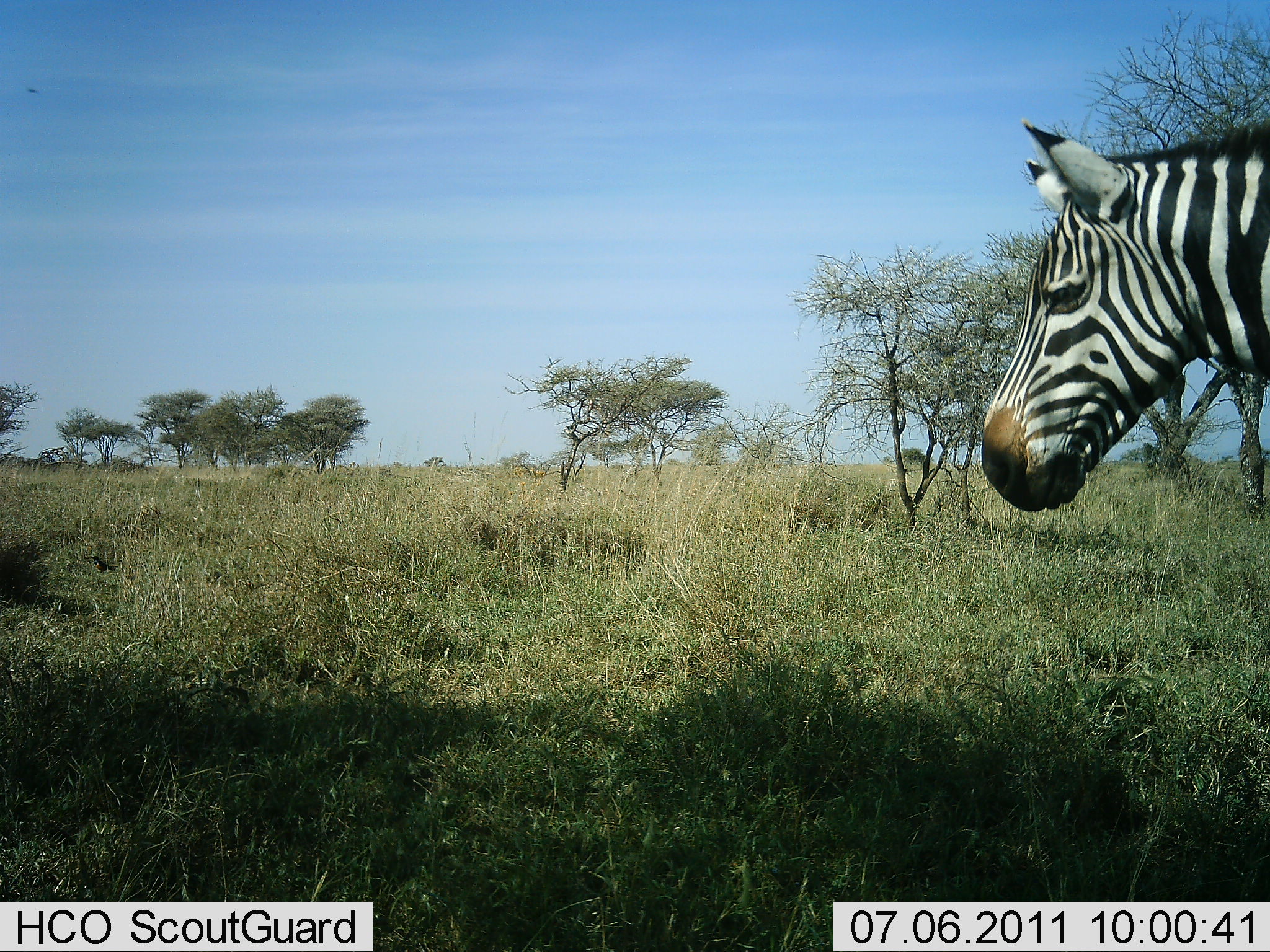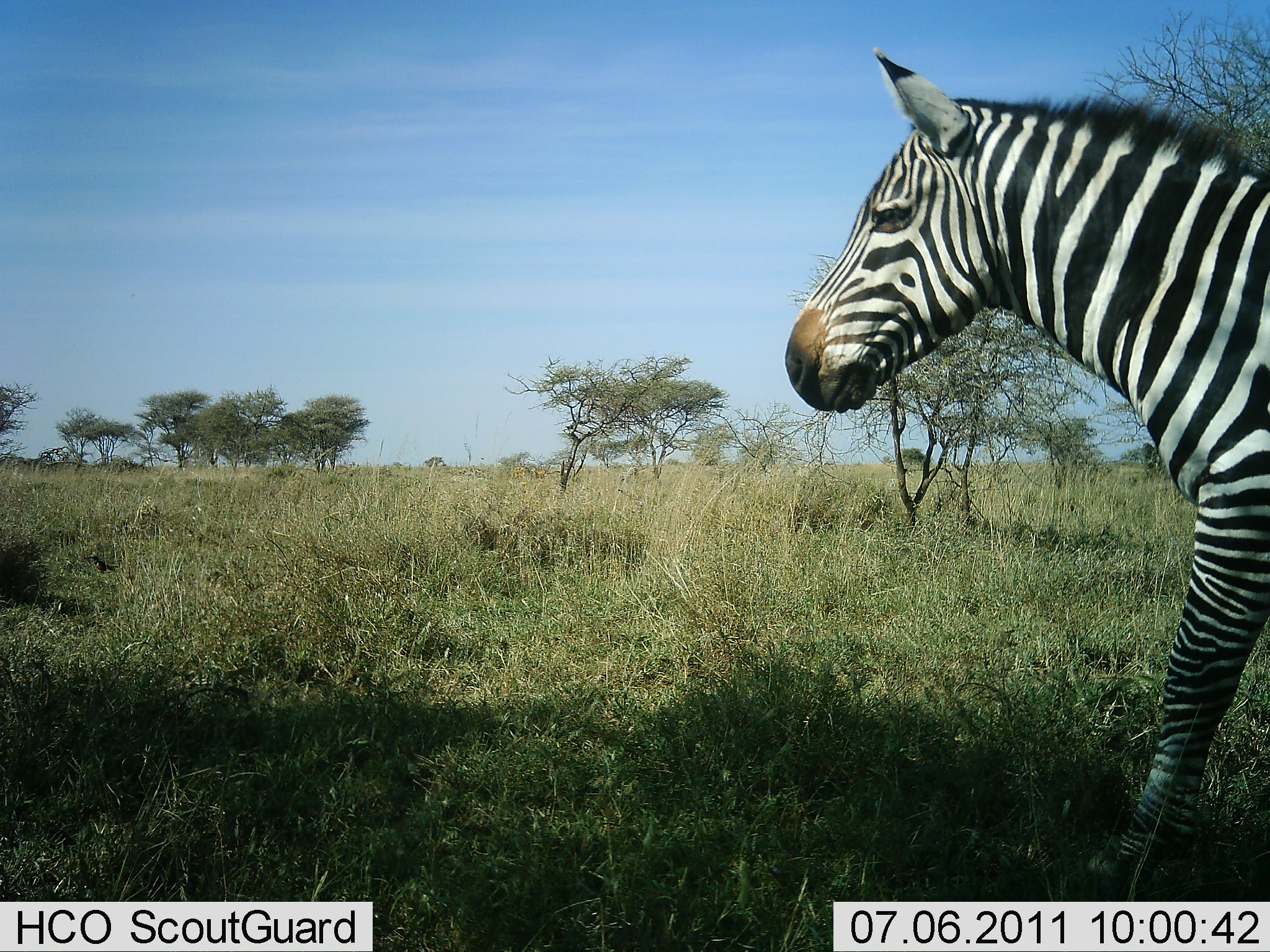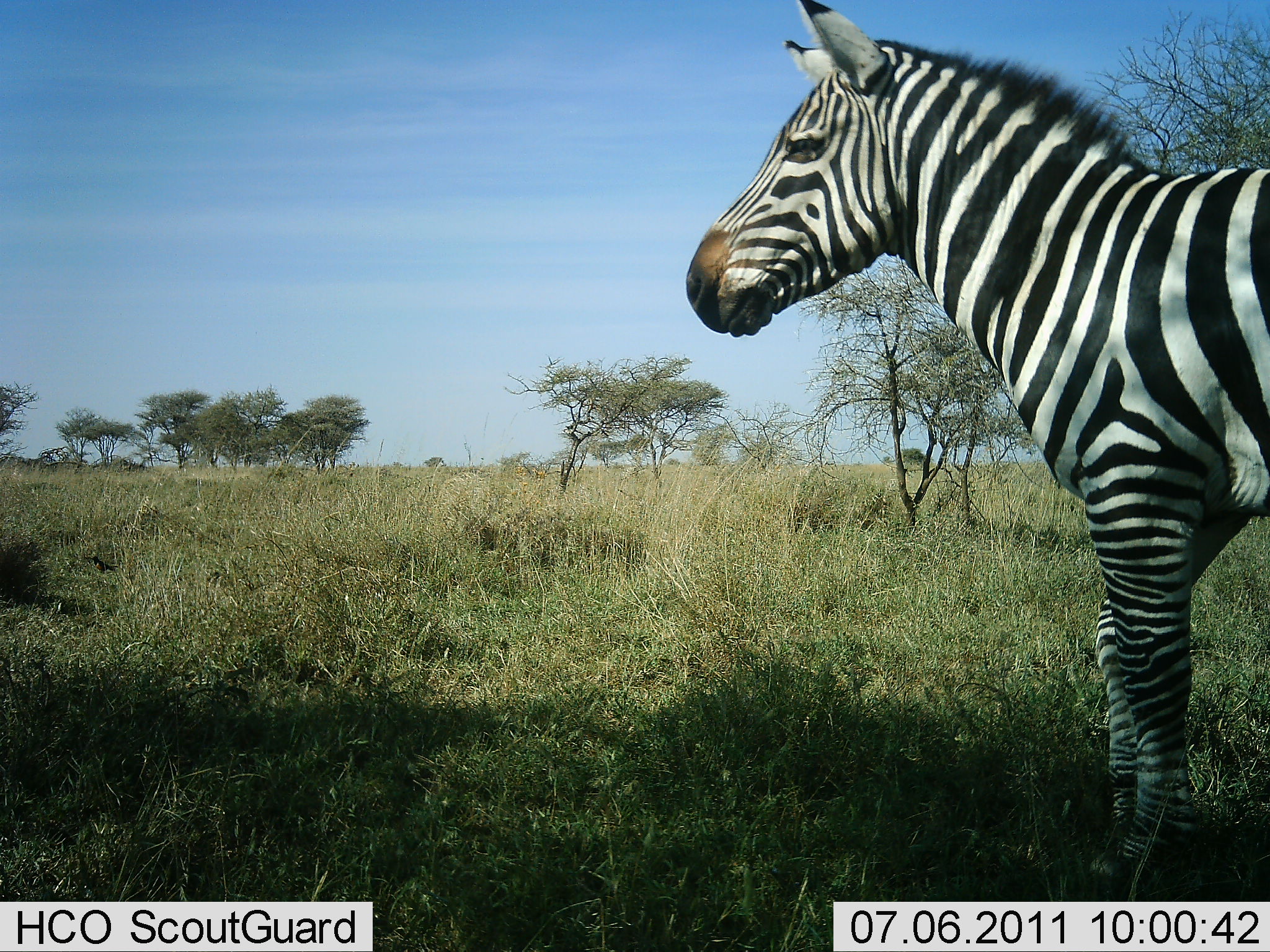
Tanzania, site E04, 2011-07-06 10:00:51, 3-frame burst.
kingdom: Animalia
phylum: Chordata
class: Mammalia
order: Perissodactyla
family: Equidae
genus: Equus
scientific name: Equus quagga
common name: plains zebra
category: zebra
Zebra (plains zebra) (Equus quagga), count 1. Behavior (volunteer vote fractions): standing 25%, resting 0%, moving 75%, interacting 0%. Young present (vote fraction): 0%. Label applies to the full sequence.